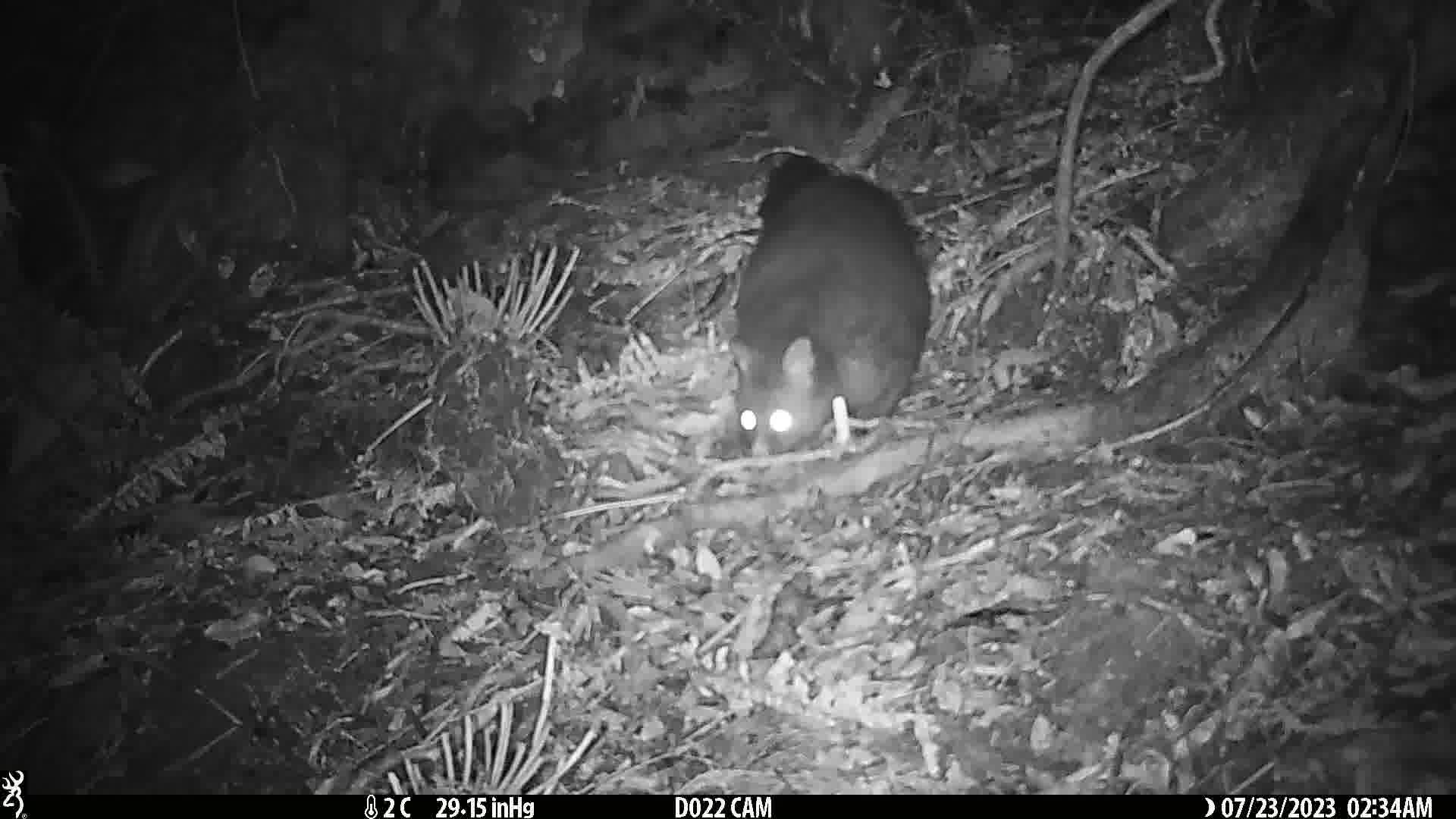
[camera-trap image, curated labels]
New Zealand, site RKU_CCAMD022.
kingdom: Animalia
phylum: Chordata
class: Mammalia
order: Diprotodontia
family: Phalangeridae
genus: Trichosurus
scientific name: Trichosurus vulpecula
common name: common brushtail possum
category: possum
Possum (common brushtail possum) (Trichosurus vulpecula).